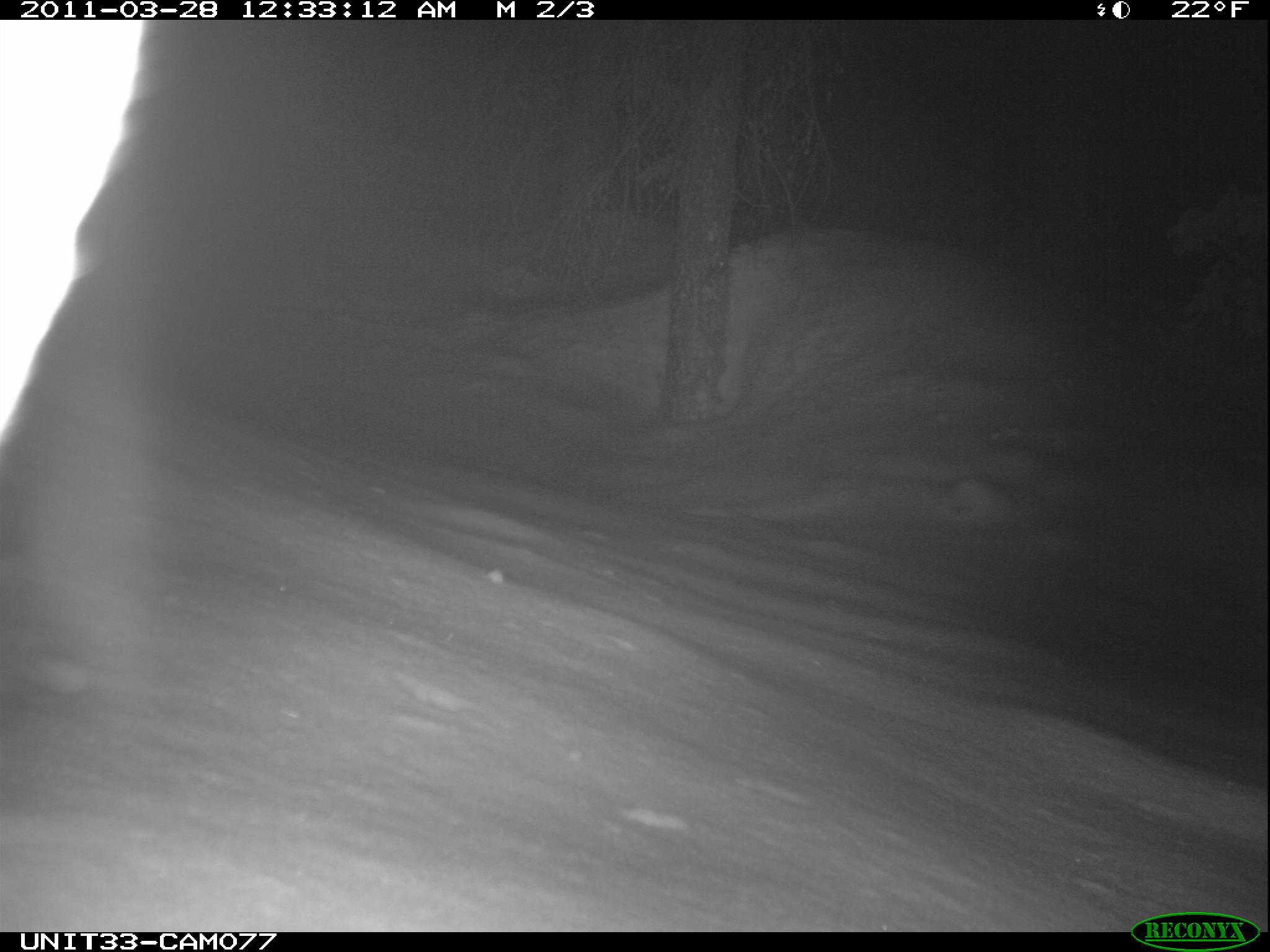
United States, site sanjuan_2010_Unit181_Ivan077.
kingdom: Animalia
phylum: Chordata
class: Mammalia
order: Lagomorpha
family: Leporidae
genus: Lepus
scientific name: Lepus americanus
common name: snowshoe hare